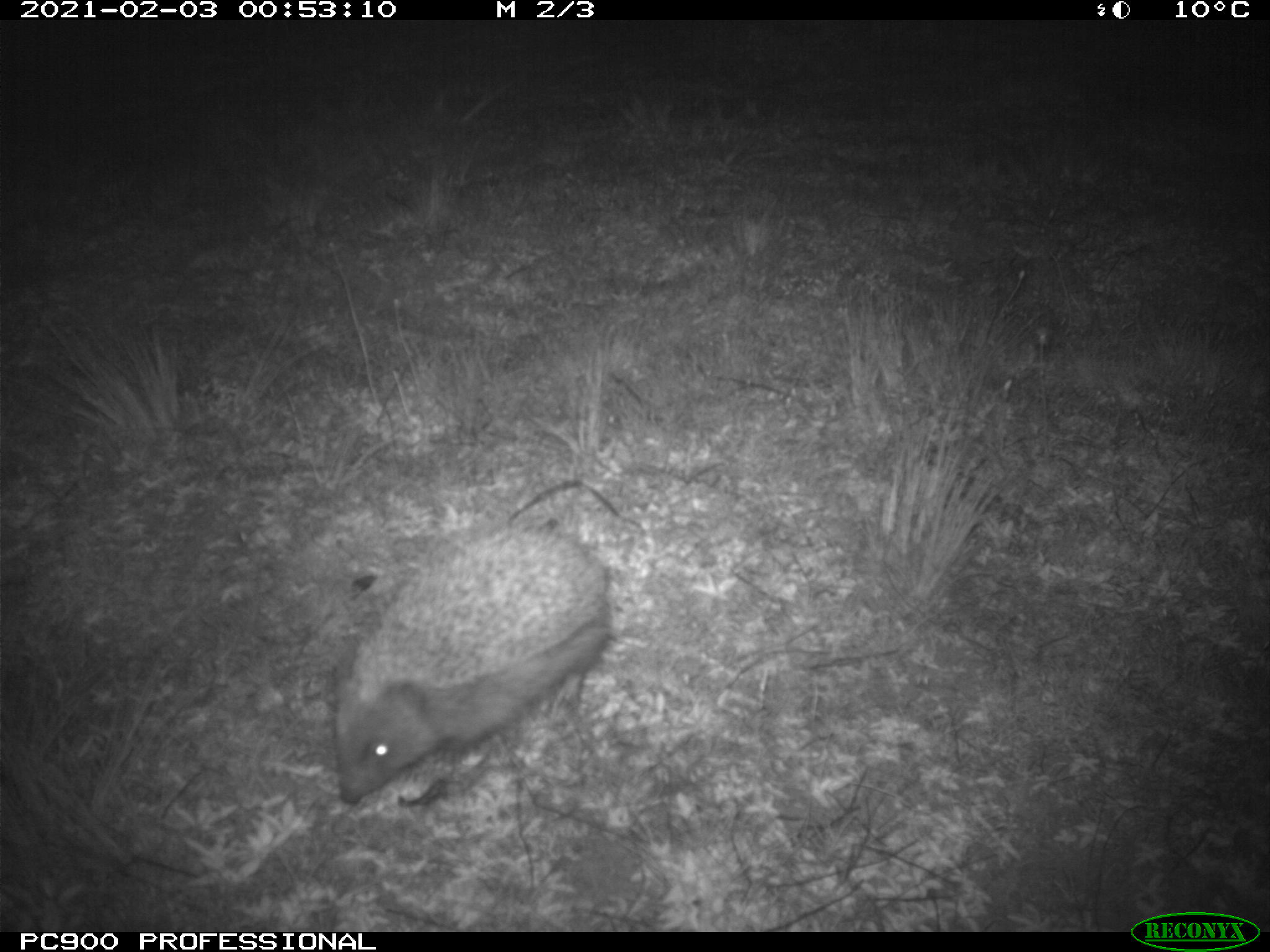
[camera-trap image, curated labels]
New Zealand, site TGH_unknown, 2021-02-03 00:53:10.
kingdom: Animalia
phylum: Chordata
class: Mammalia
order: Eulipotyphla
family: Erinaceidae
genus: Erinaceus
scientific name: Erinaceus europaeus europaeus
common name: european hedgehog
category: hedgehog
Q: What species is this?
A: Hedgehog (european hedgehog) (Erinaceus europaeus europaeus).